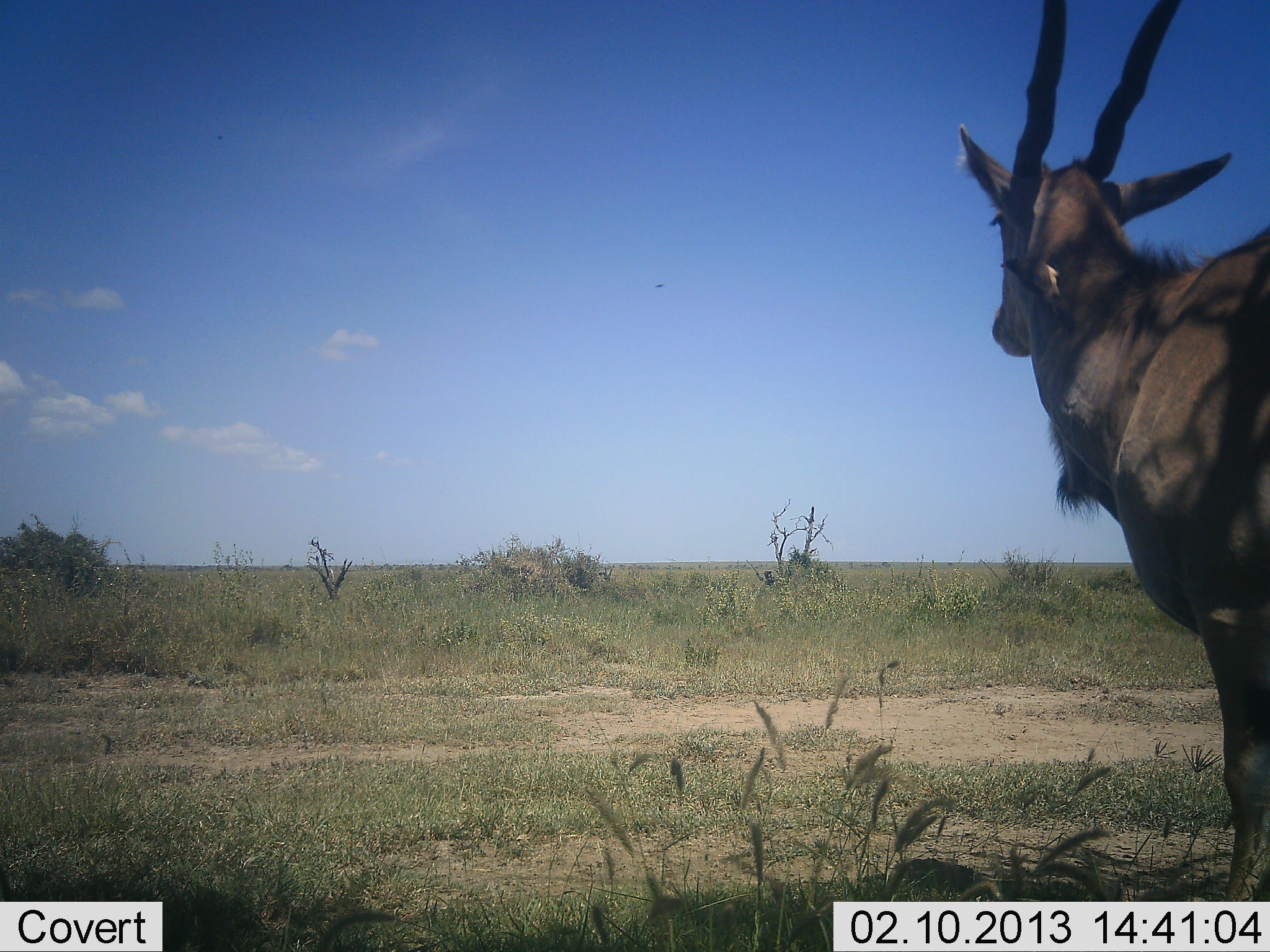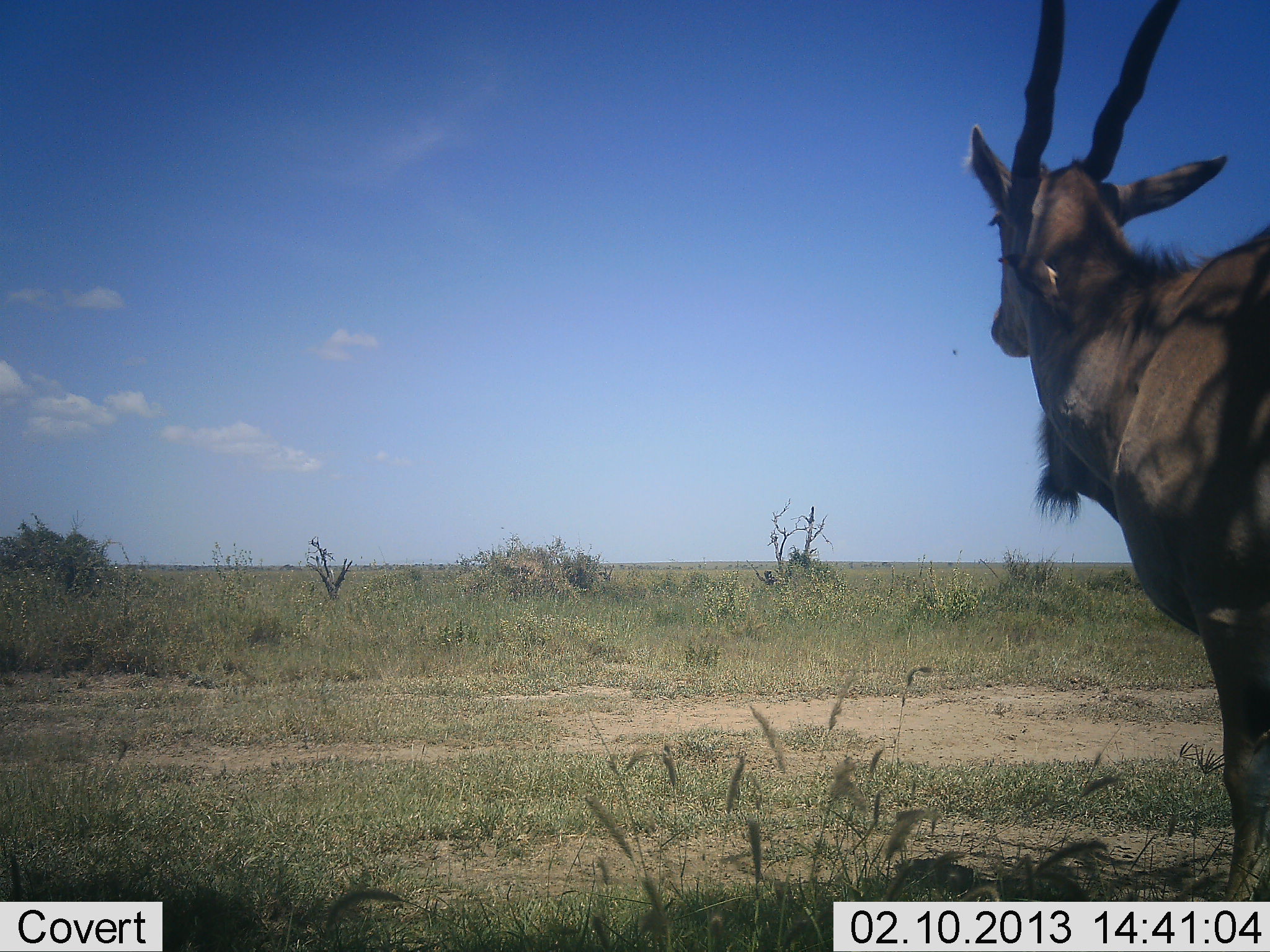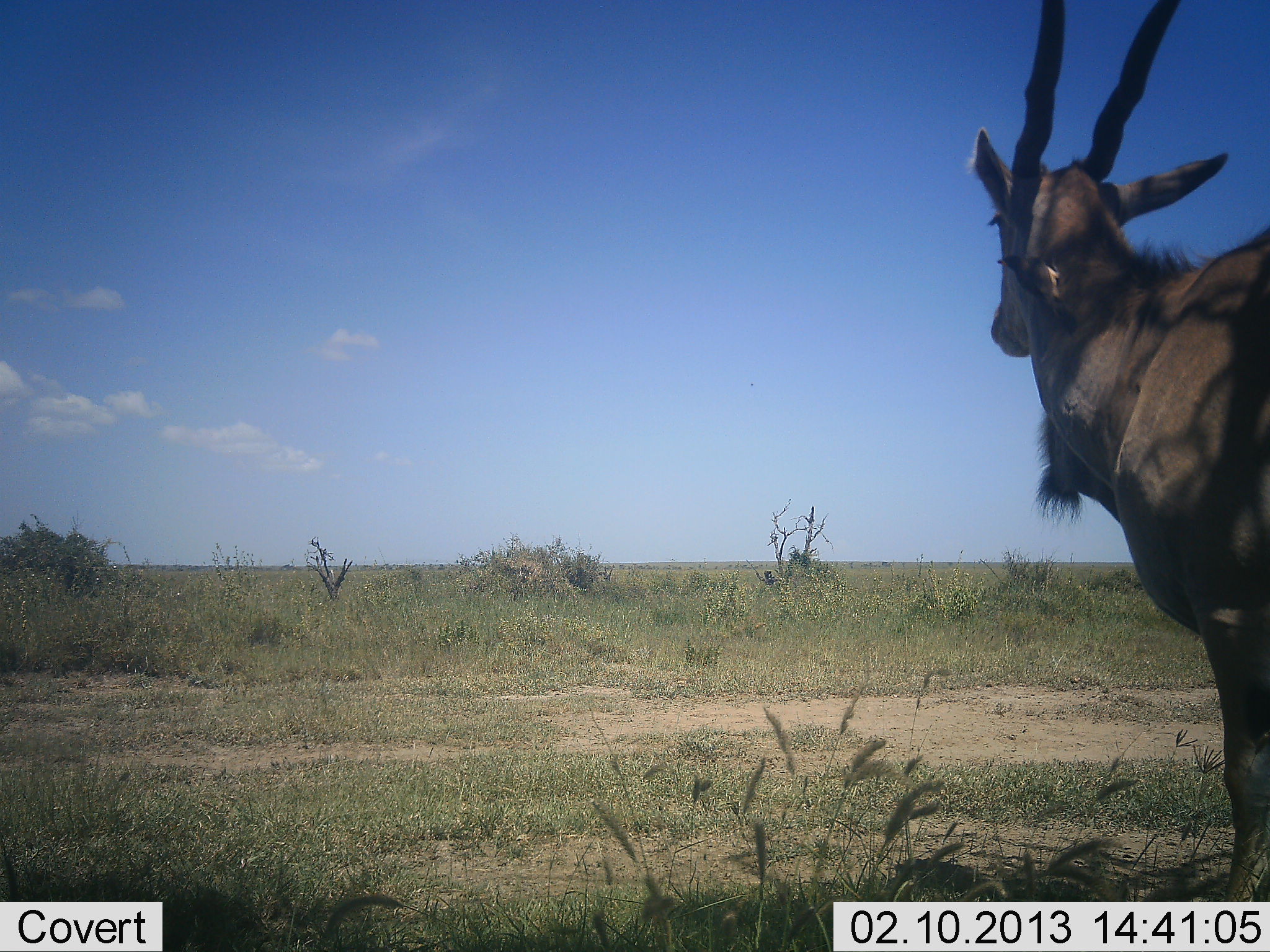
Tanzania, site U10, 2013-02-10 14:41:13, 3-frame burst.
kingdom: Animalia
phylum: Chordata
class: Mammalia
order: Artiodactyla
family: Bovidae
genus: Tragelaphus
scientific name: Tragelaphus oryx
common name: eland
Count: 1.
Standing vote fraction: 100%.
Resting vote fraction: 0%.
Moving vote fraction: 0%.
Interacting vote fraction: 0%.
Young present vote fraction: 0%.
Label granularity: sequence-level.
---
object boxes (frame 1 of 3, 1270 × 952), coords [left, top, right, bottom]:
animal: [955, 0, 1270, 902]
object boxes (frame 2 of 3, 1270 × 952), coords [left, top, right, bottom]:
animal: [962, 0, 1270, 902]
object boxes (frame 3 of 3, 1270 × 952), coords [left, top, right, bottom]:
animal: [968, 0, 1270, 902]